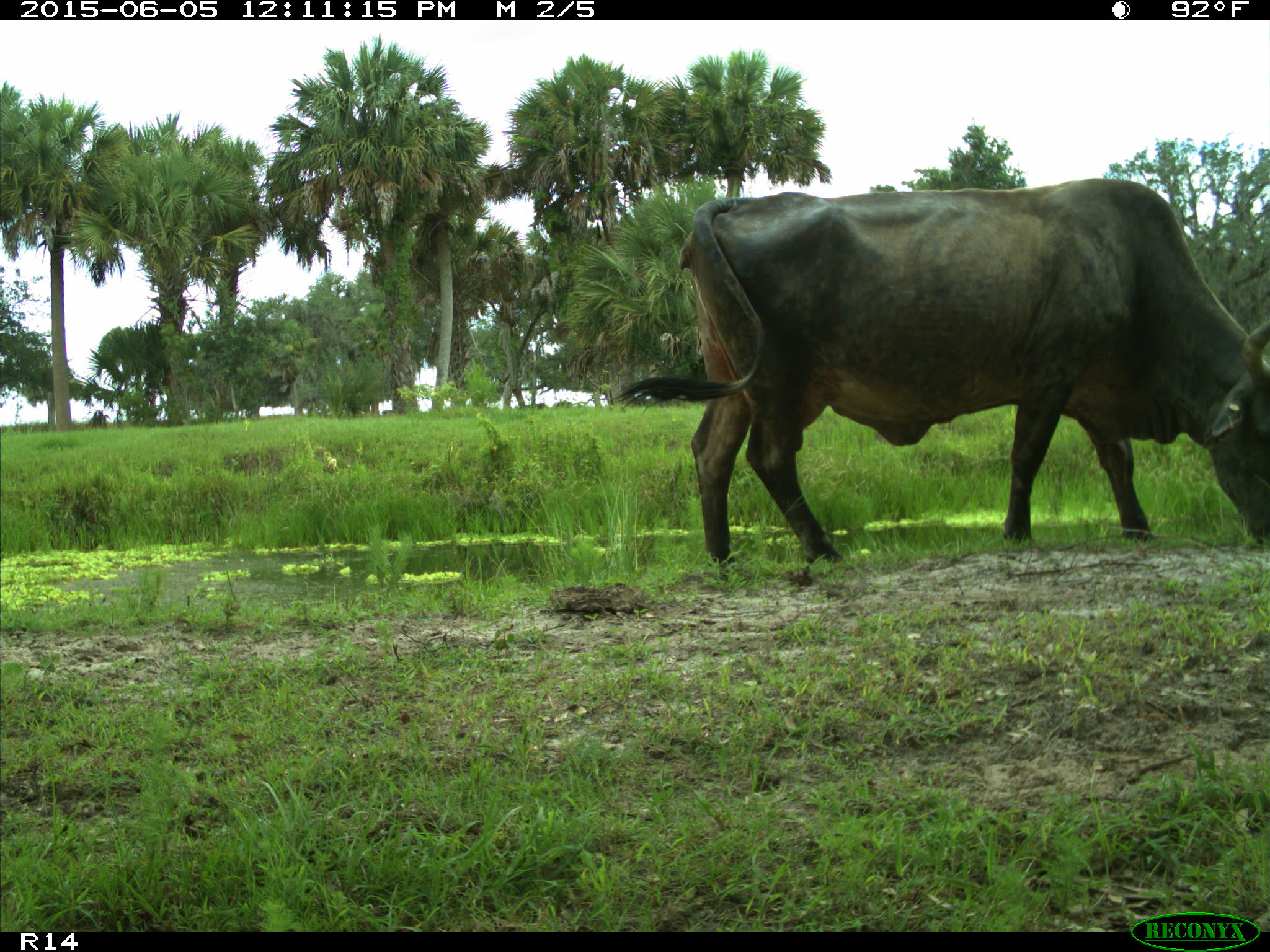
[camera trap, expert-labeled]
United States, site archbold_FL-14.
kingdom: Animalia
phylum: Chordata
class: Mammalia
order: Artiodactyla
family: Bovidae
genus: Bos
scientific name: Bos taurus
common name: domestic cow